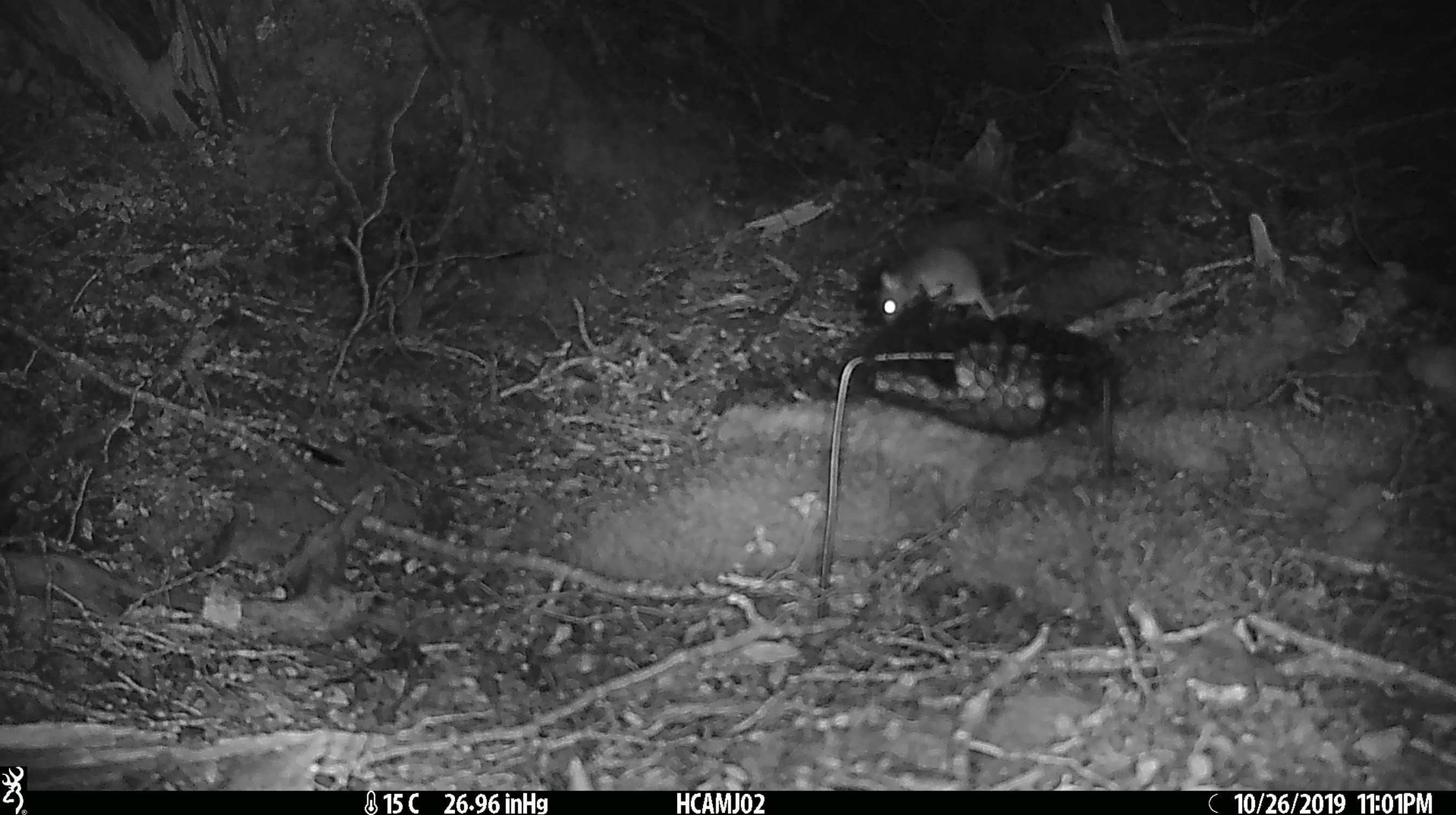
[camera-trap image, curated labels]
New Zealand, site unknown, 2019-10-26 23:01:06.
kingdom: Animalia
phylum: Chordata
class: Mammalia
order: Rodentia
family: Muridae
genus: Mus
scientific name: Mus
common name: mouse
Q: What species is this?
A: Mouse (Mus).